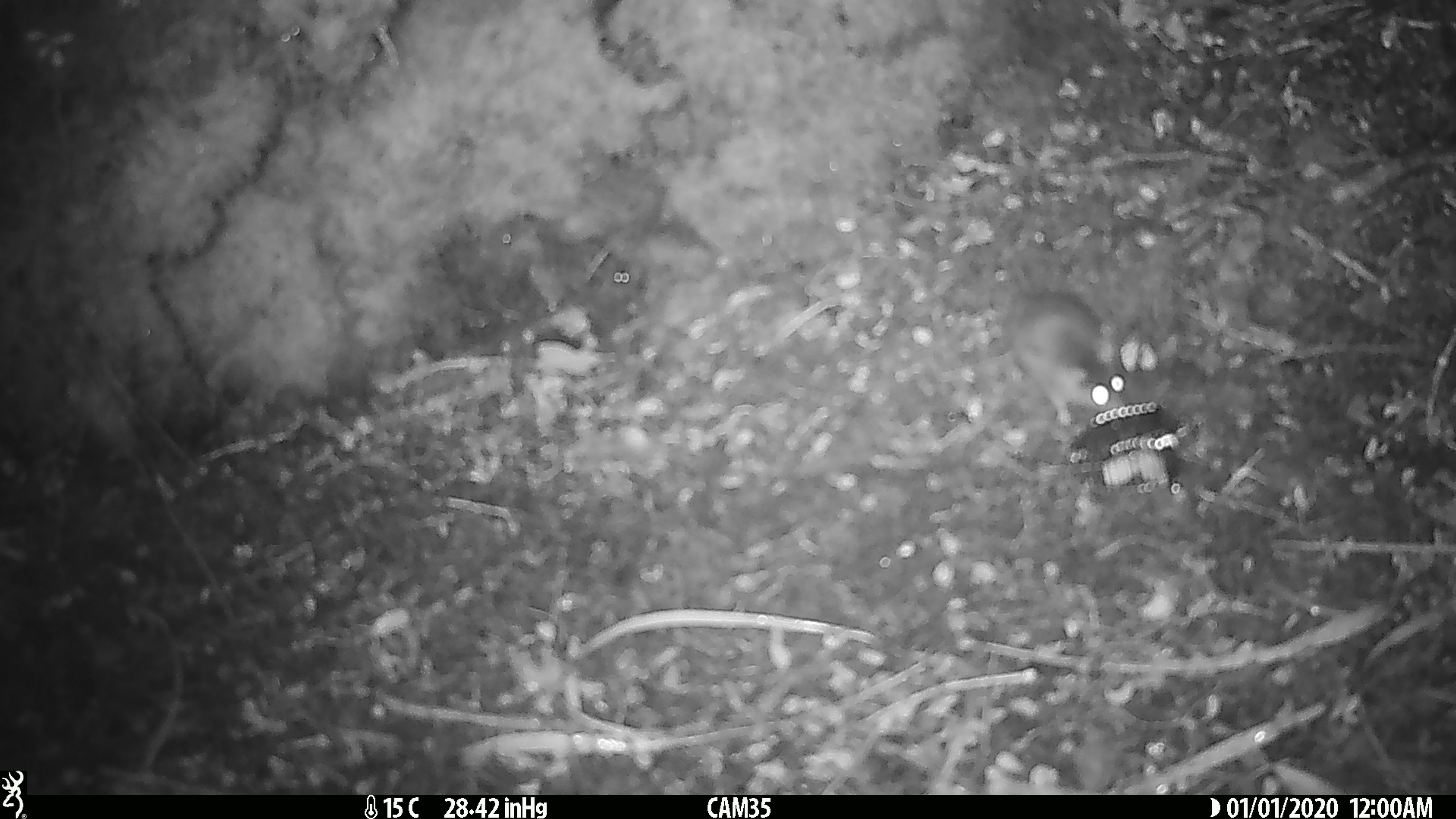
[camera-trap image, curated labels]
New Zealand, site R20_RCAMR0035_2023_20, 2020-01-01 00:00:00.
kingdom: Animalia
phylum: Chordata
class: Mammalia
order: Rodentia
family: Muridae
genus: Mus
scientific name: Mus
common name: mouse